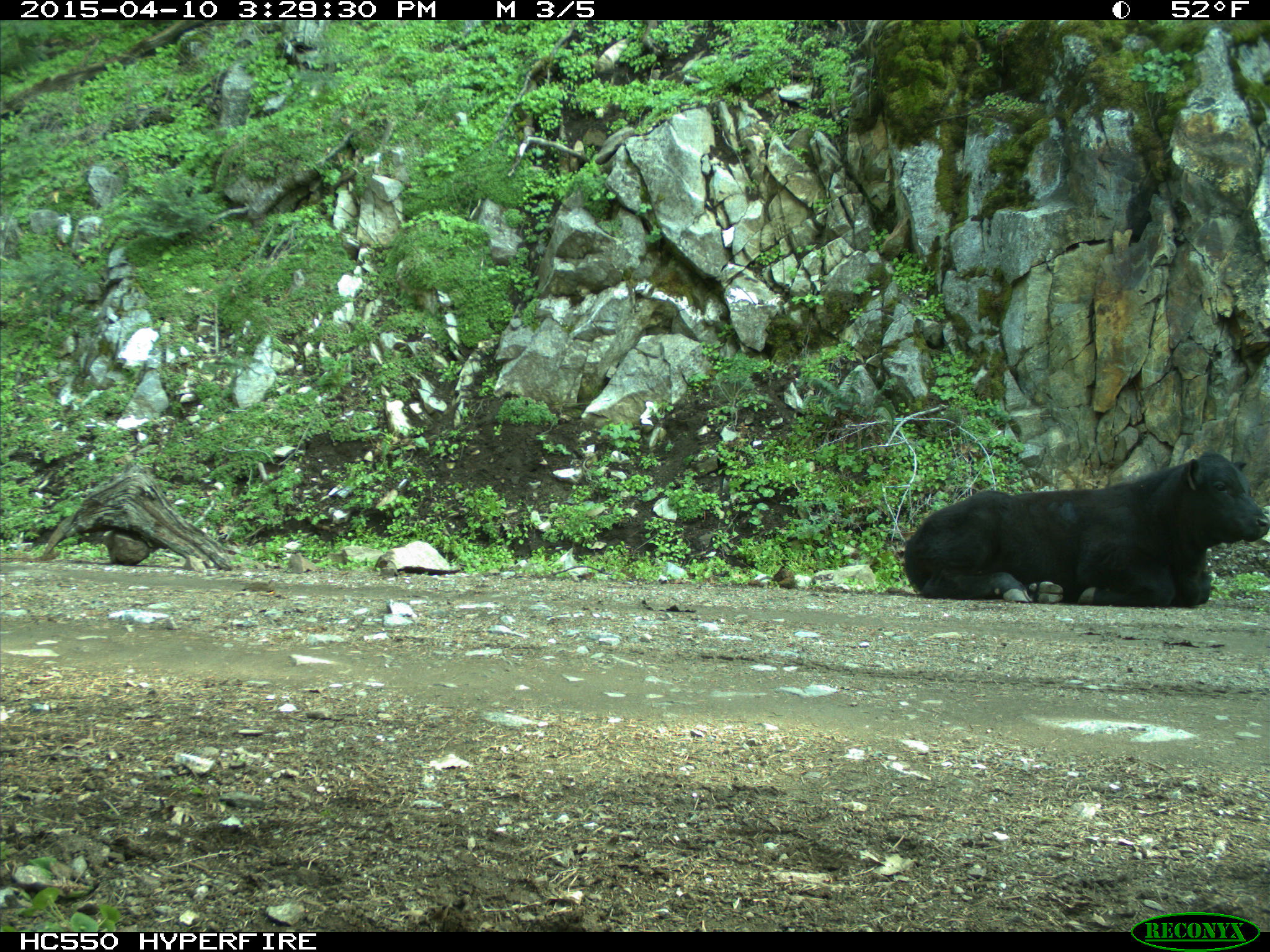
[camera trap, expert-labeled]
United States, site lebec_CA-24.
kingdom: Animalia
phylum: Chordata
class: Mammalia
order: Artiodactyla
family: Bovidae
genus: Bos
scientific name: Bos taurus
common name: domestic cow